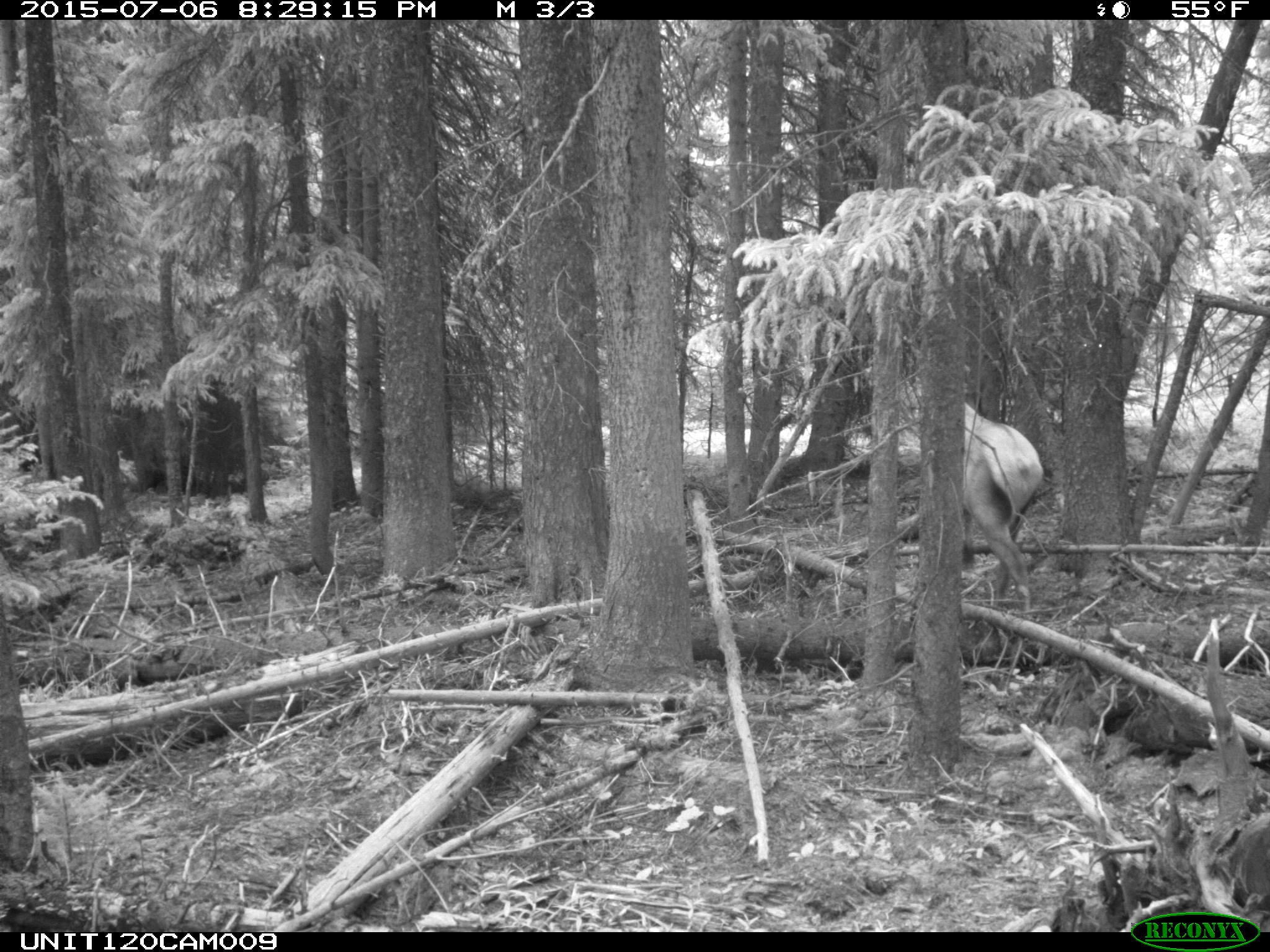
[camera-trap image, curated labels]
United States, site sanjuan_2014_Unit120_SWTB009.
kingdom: Animalia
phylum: Chordata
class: Mammalia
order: Artiodactyla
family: Cervidae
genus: Cervus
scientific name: Cervus elaphus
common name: red deer